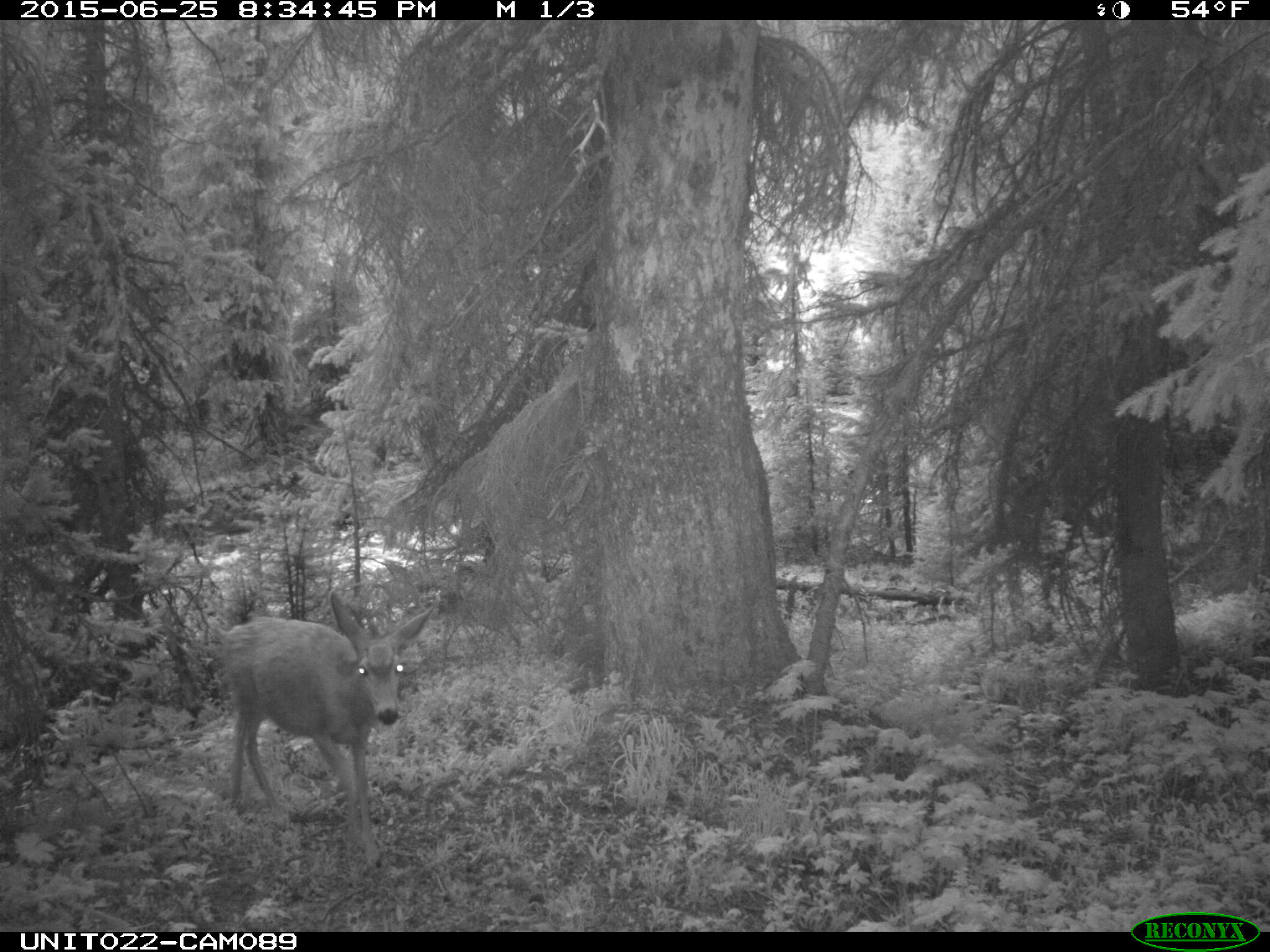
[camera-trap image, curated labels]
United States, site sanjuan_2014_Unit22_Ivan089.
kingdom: Animalia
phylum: Chordata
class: Mammalia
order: Artiodactyla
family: Cervidae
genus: Odocoileus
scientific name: Odocoileus hemionus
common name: mule deer